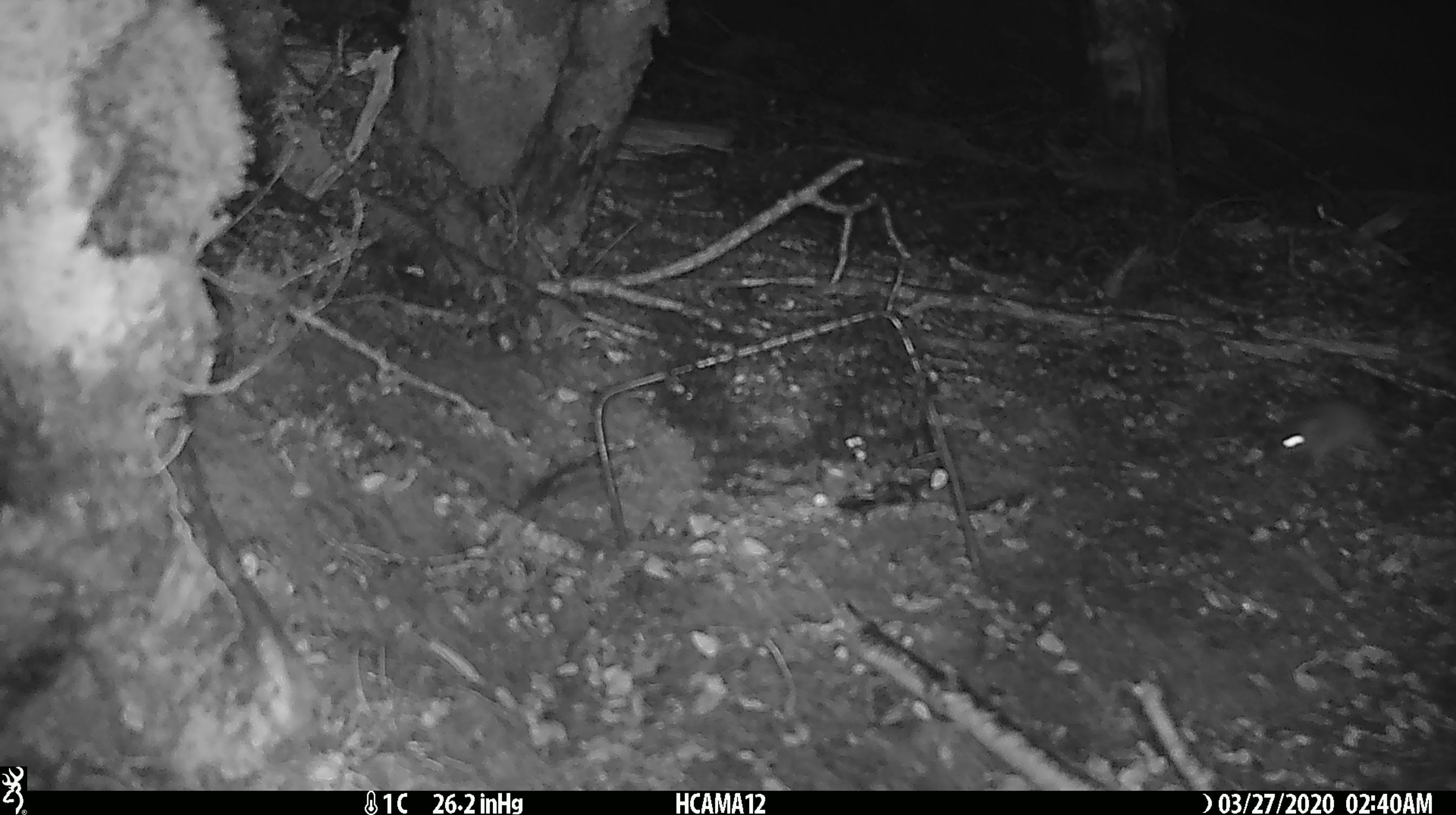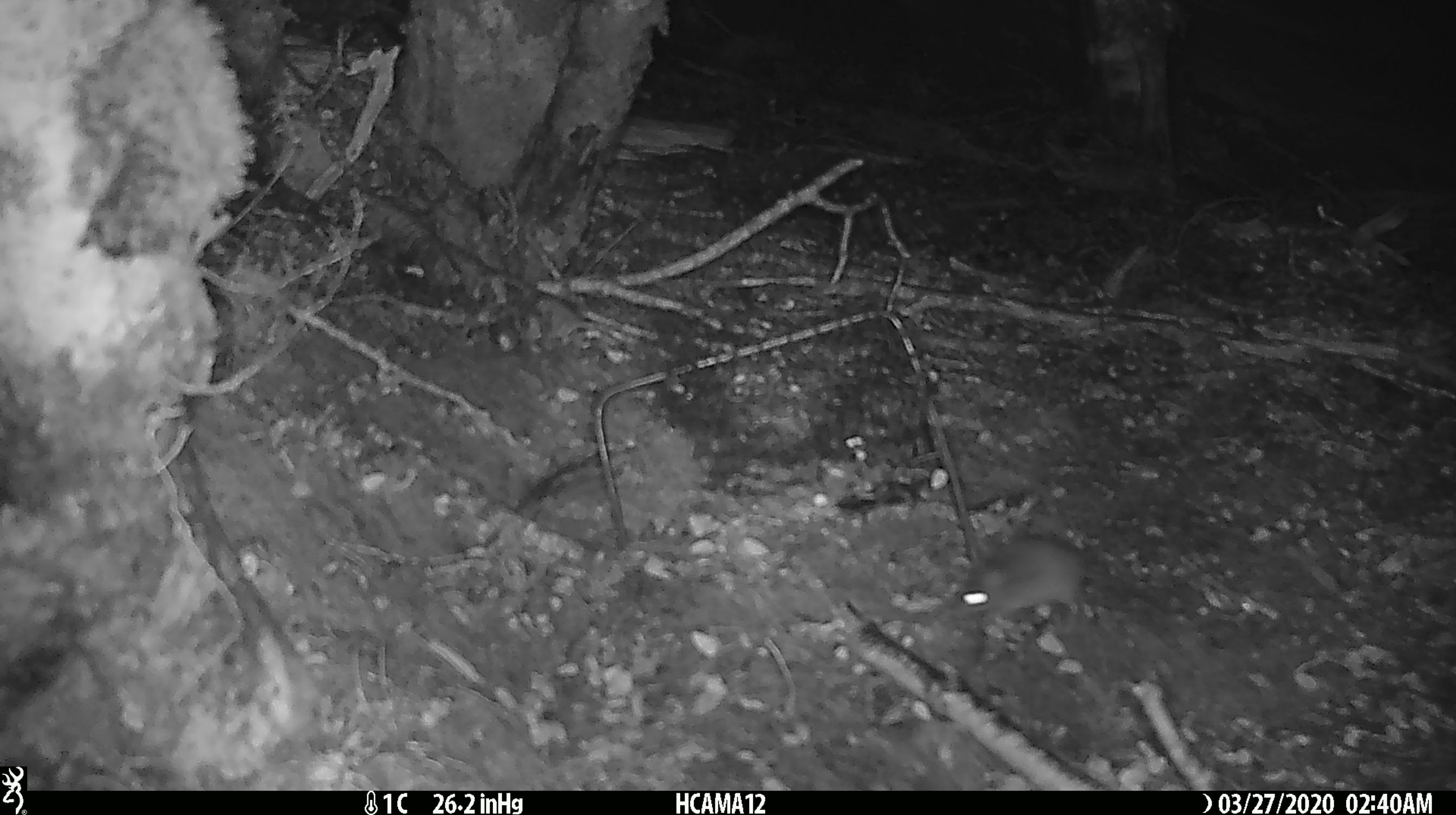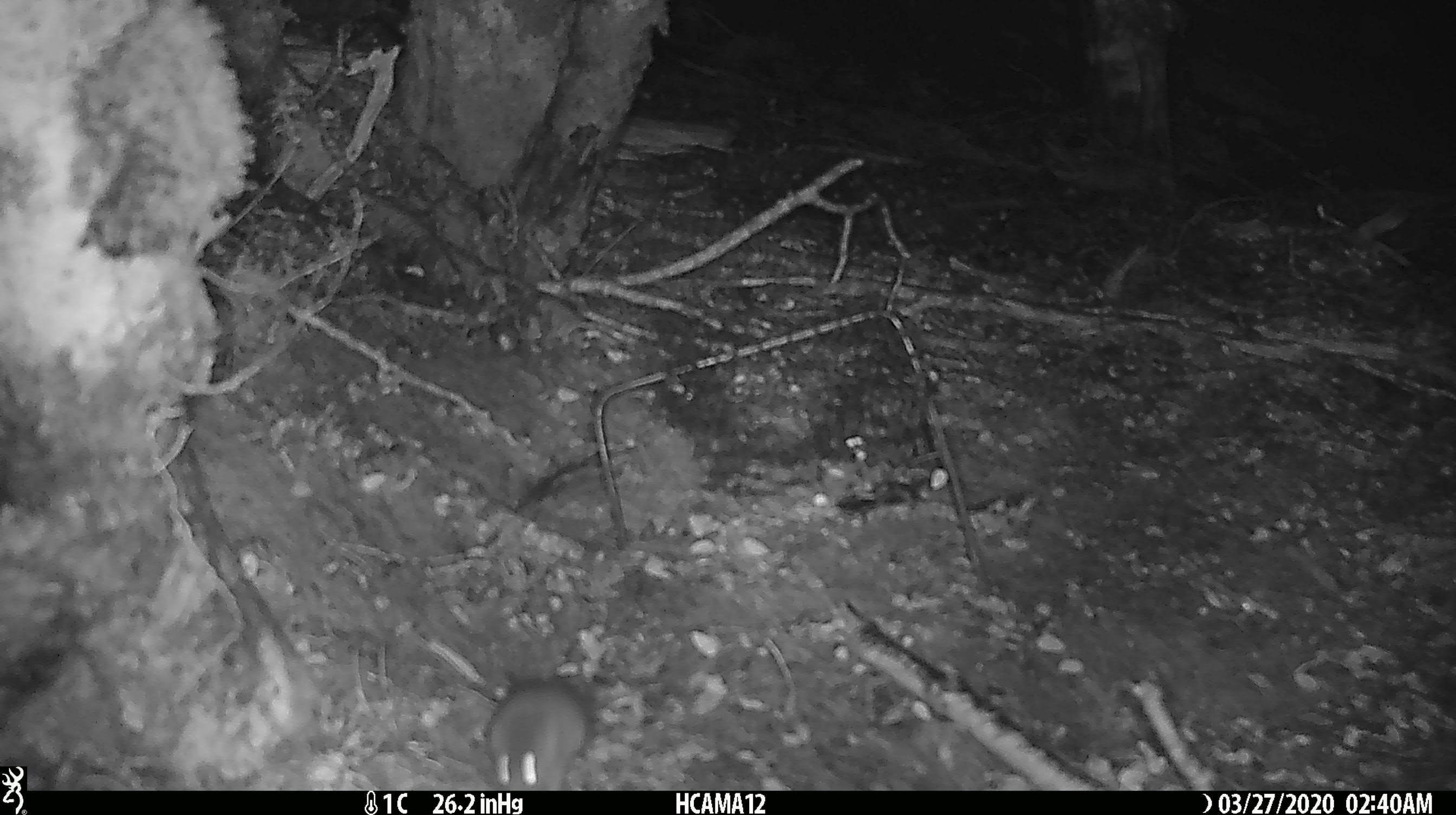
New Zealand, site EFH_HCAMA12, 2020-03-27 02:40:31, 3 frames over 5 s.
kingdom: Animalia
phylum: Chordata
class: Mammalia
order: Rodentia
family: Muridae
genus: Mus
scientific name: Mus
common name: mouse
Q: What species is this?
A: Mouse (Mus).